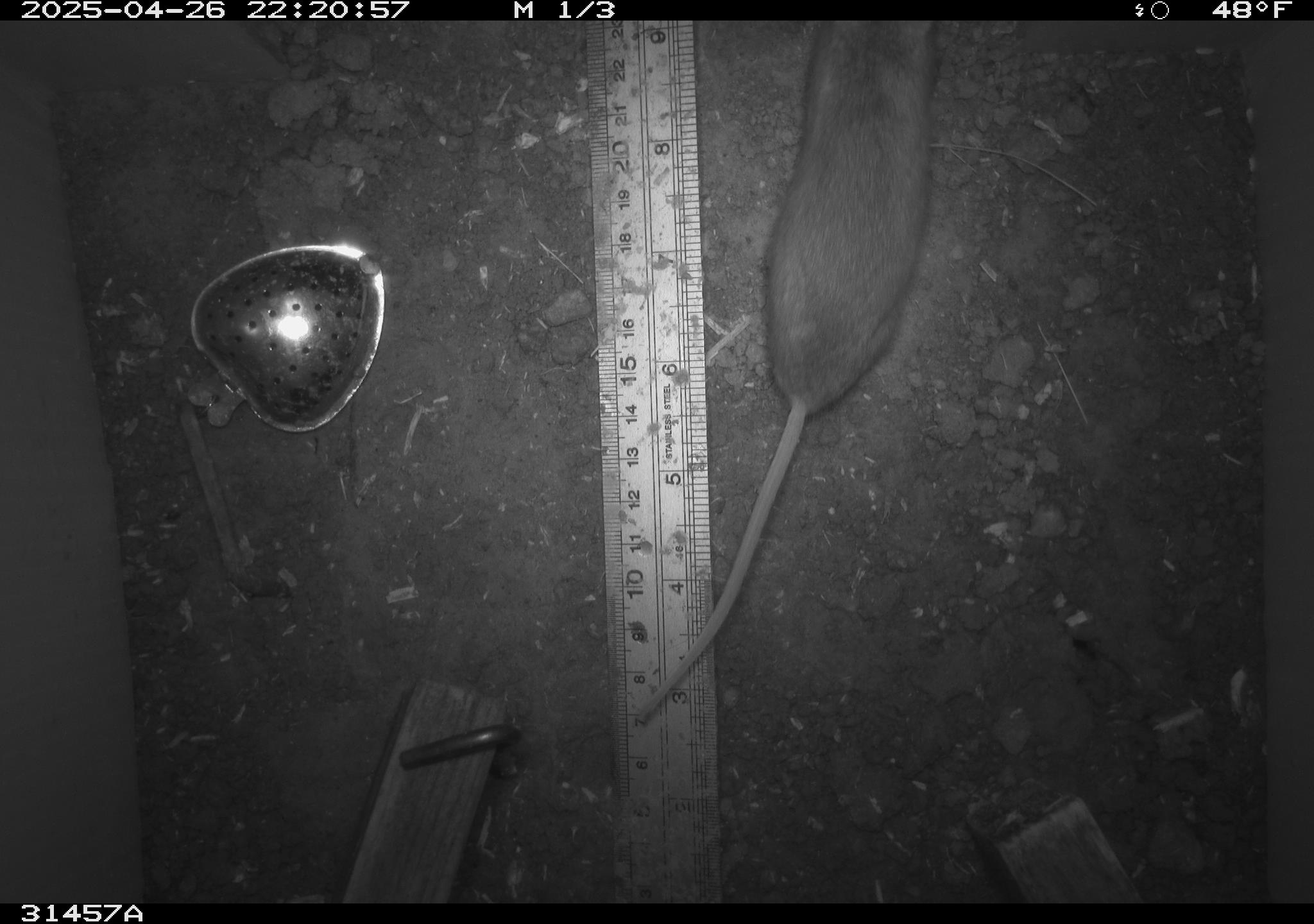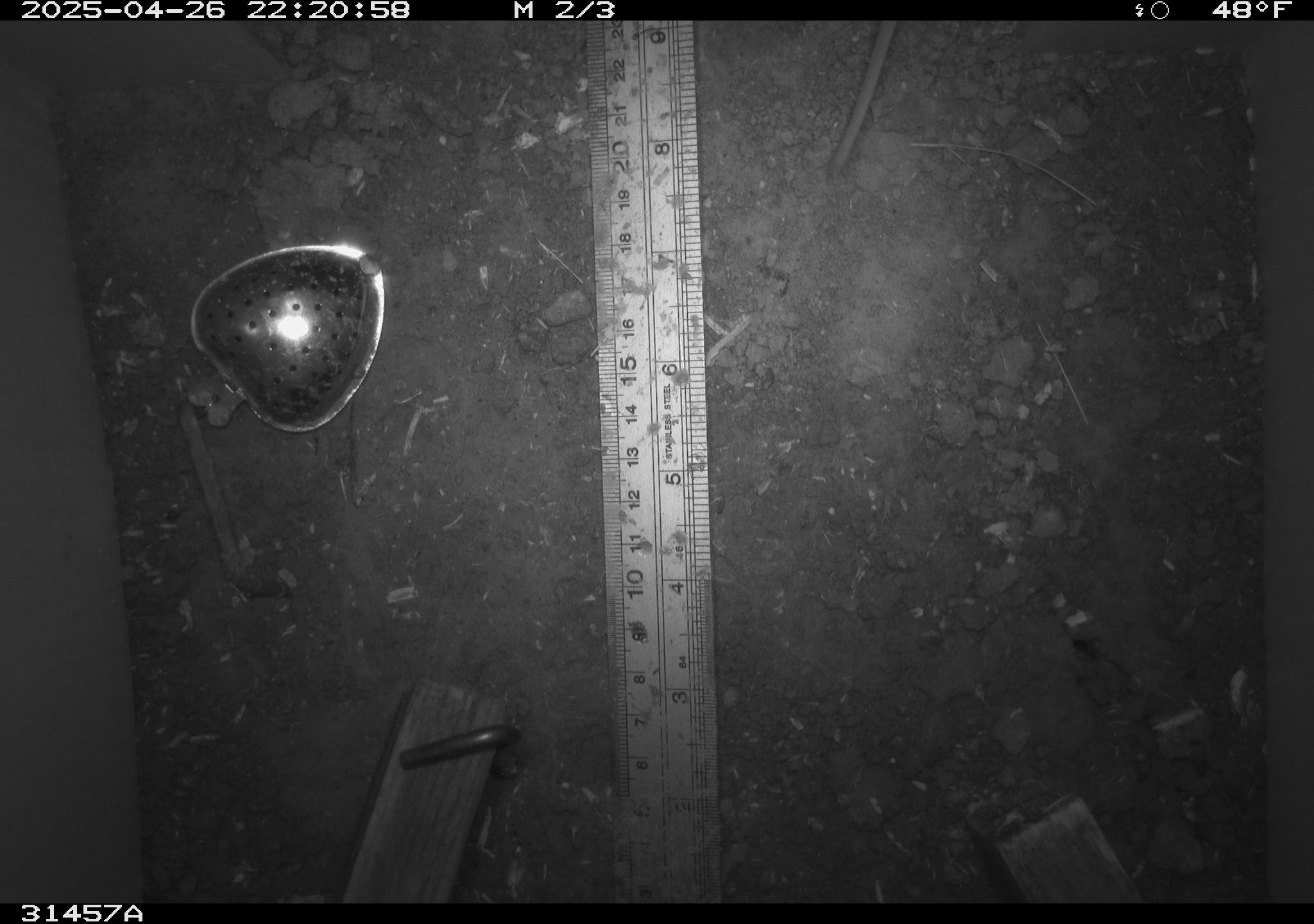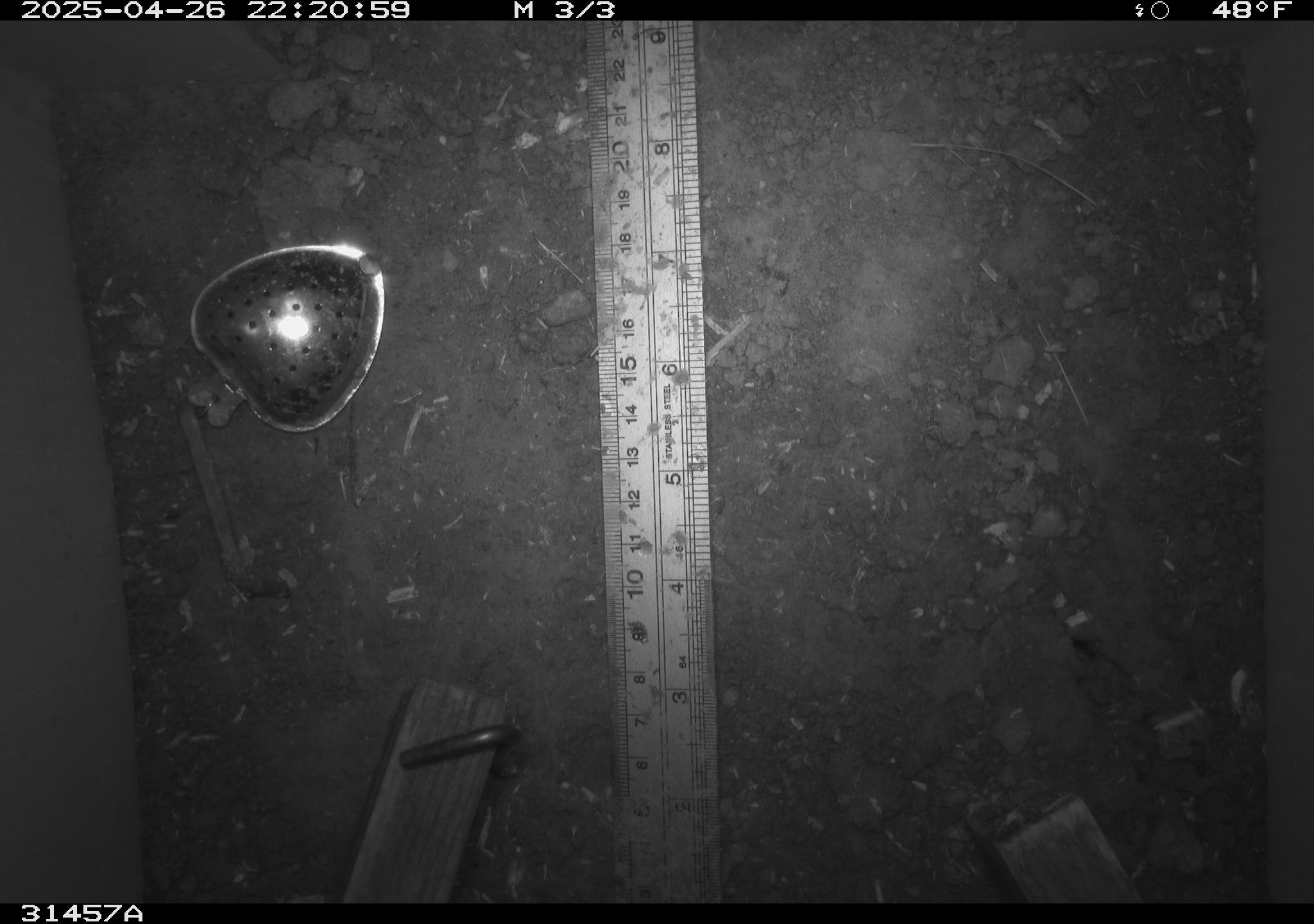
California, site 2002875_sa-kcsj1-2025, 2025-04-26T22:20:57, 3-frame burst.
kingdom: Animalia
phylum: Chordata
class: Mammalia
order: Rodentia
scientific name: Rodentia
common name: rodent